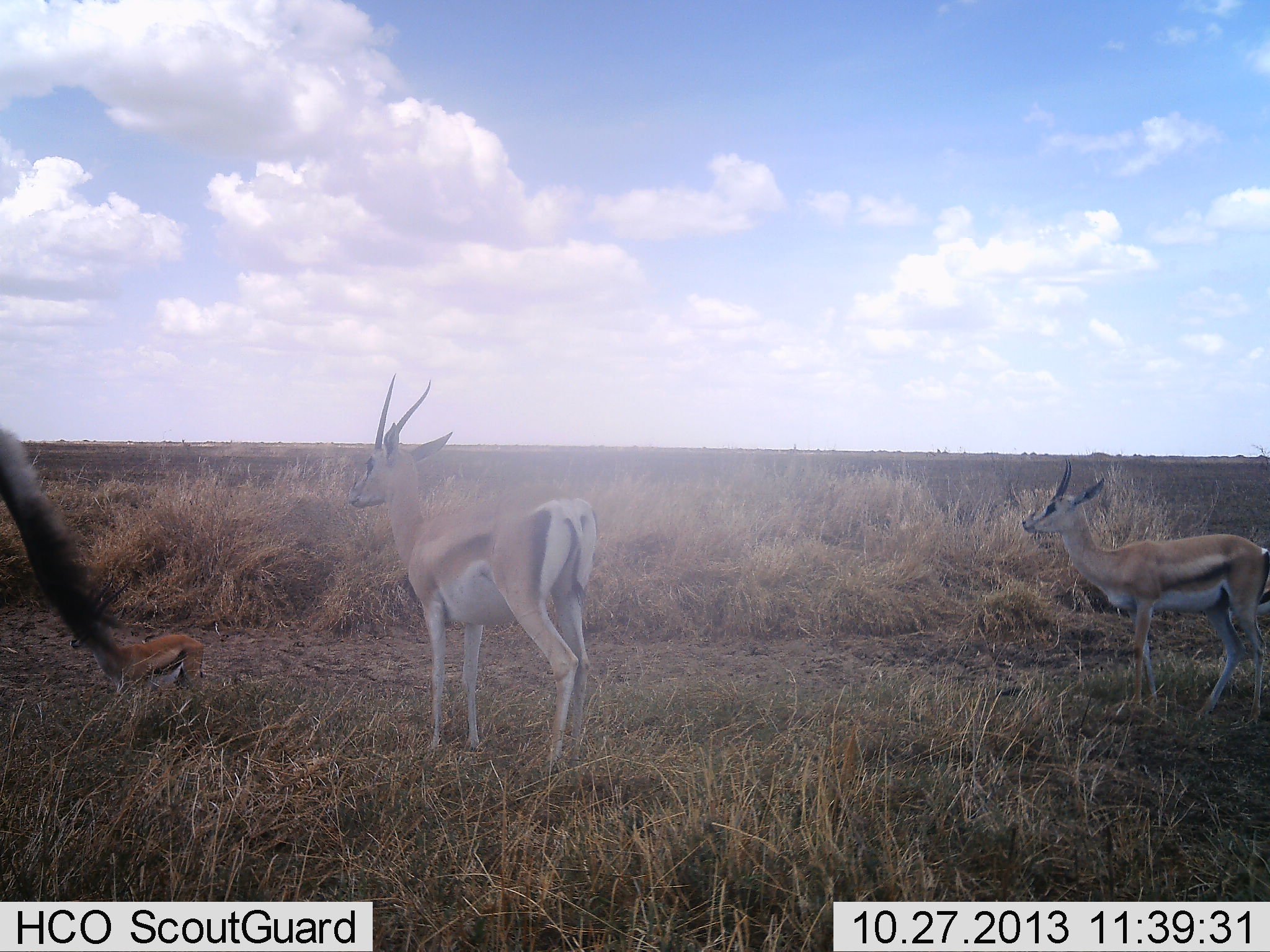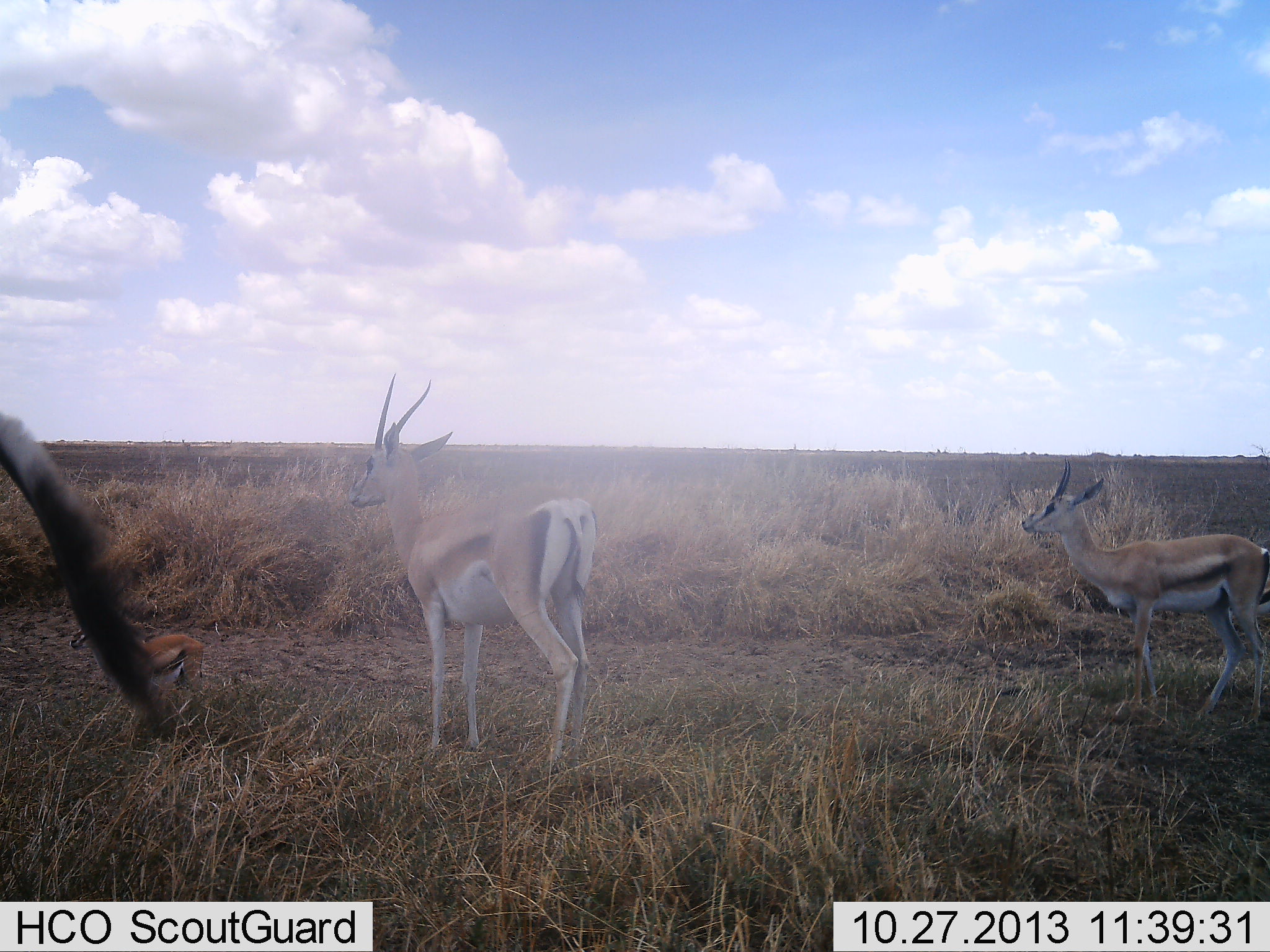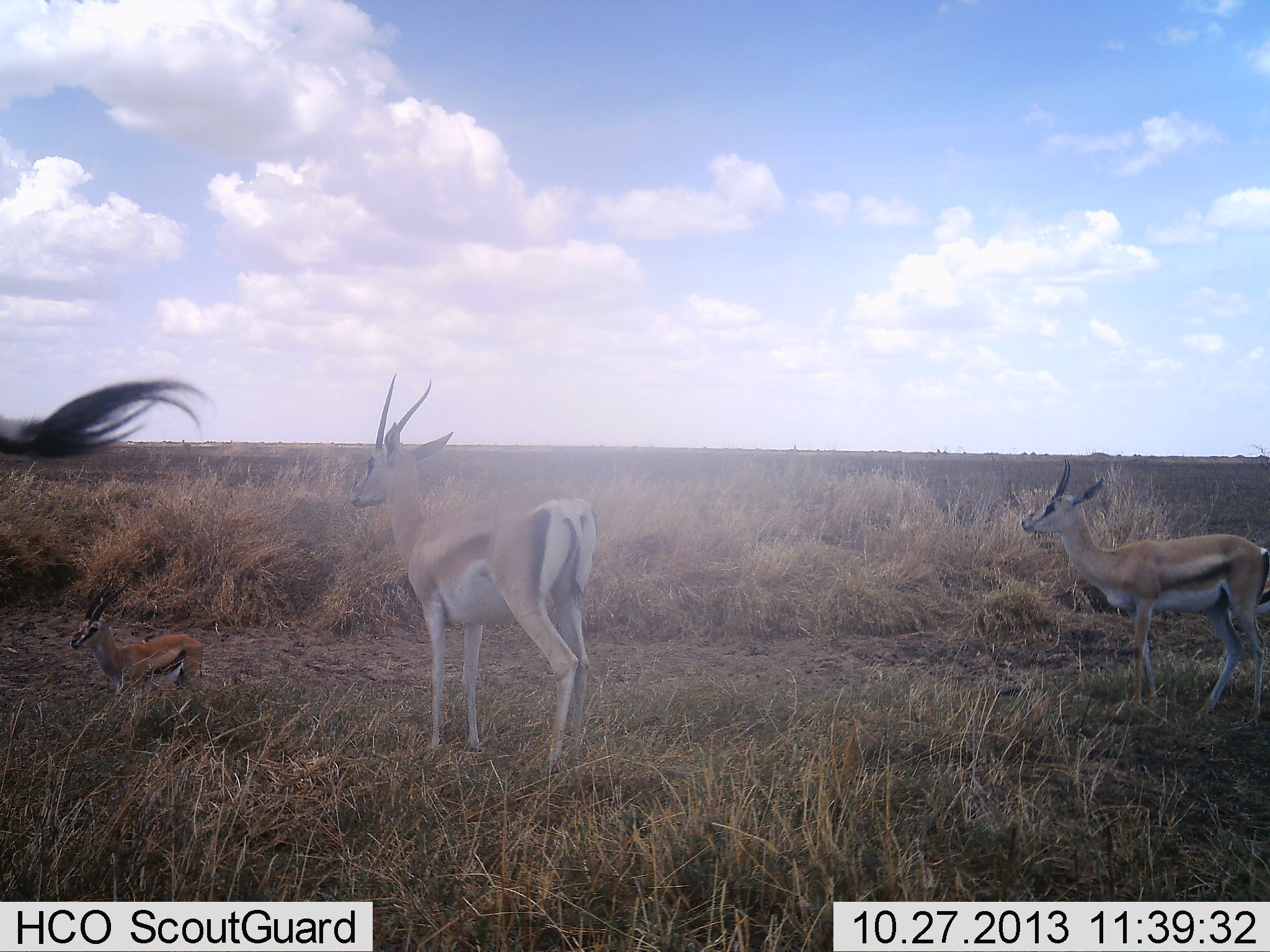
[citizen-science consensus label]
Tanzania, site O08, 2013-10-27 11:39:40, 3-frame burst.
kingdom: Animalia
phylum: Chordata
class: Mammalia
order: Artiodactyla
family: Bovidae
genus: Eudorcas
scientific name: Eudorcas thomsonii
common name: thomson's gazelle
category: gazellethomsons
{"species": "gazellethomsons (thomson's gazelle) (Eudorcas thomsonii)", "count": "3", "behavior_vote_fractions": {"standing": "100%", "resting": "0%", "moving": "0%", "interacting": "0%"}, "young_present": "15%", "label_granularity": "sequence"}